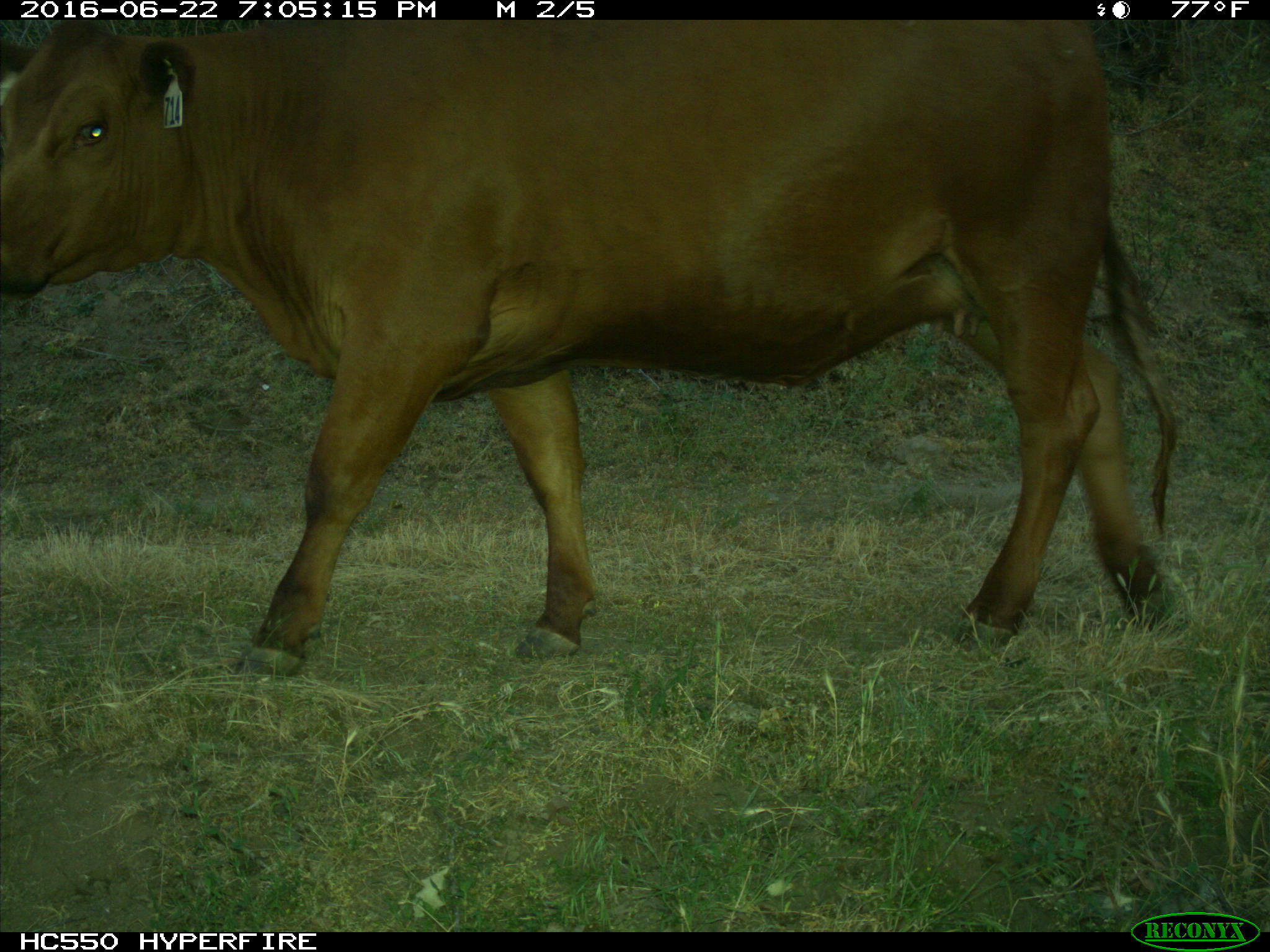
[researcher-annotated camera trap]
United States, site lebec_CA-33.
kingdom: Animalia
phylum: Chordata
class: Mammalia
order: Artiodactyla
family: Bovidae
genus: Bos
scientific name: Bos taurus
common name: domestic cow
Bos taurus (domestic cow).